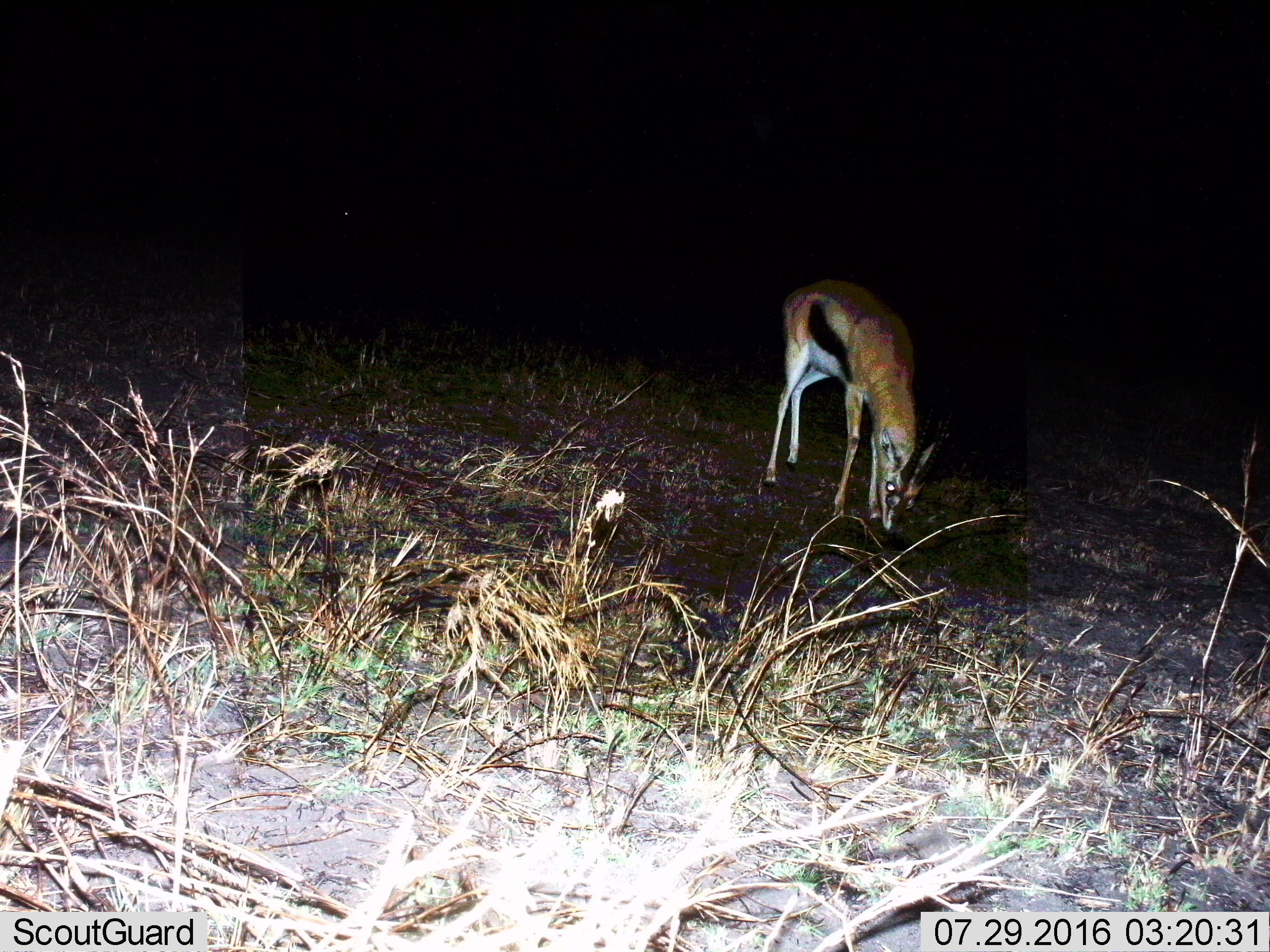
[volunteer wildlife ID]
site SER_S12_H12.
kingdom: Animalia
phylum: Chordata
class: Mammalia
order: Artiodactyla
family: Bovidae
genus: Eudorcas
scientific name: Eudorcas thomsonii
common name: thomson's gazelle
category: gazellethomsons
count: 1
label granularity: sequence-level